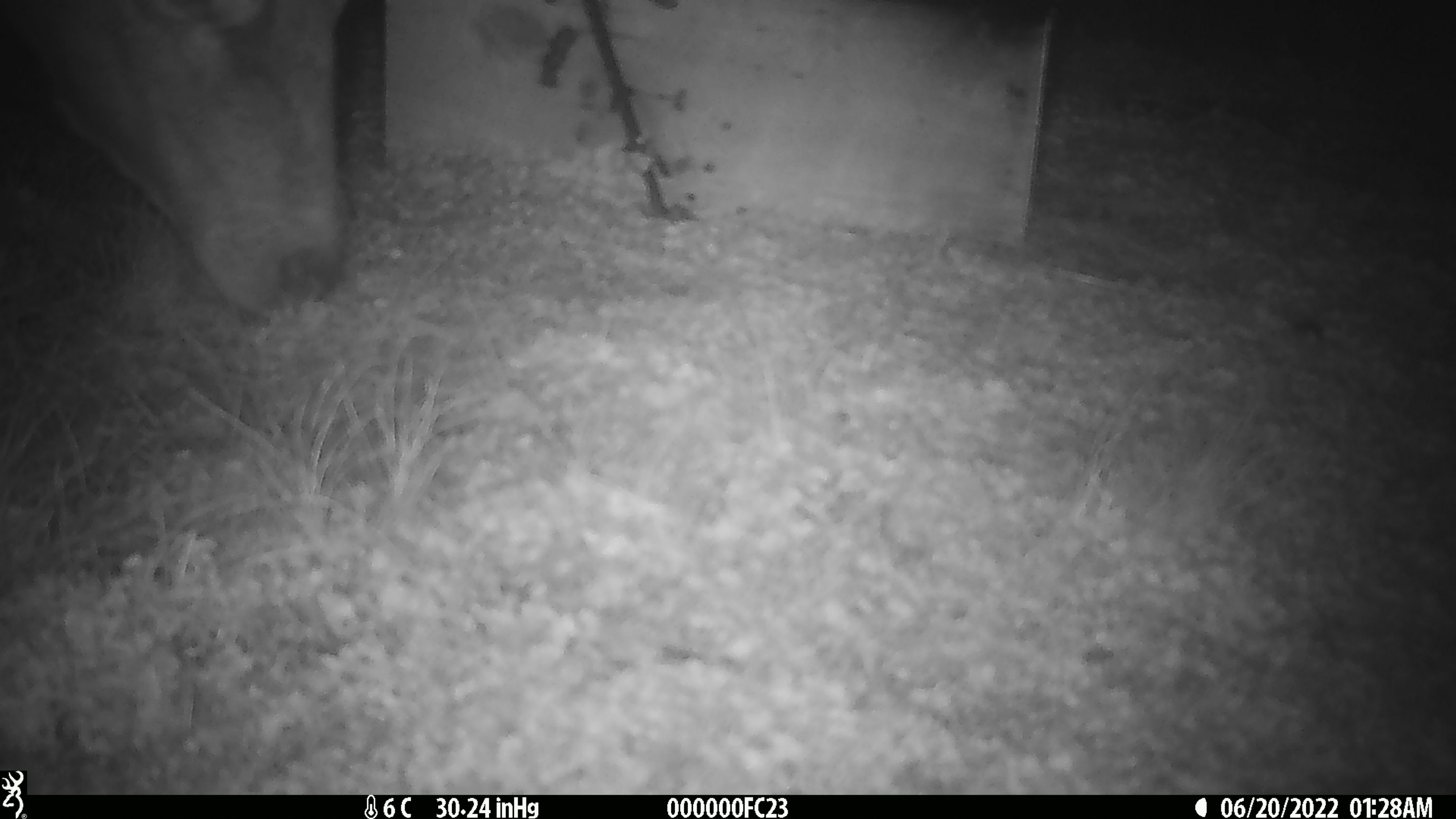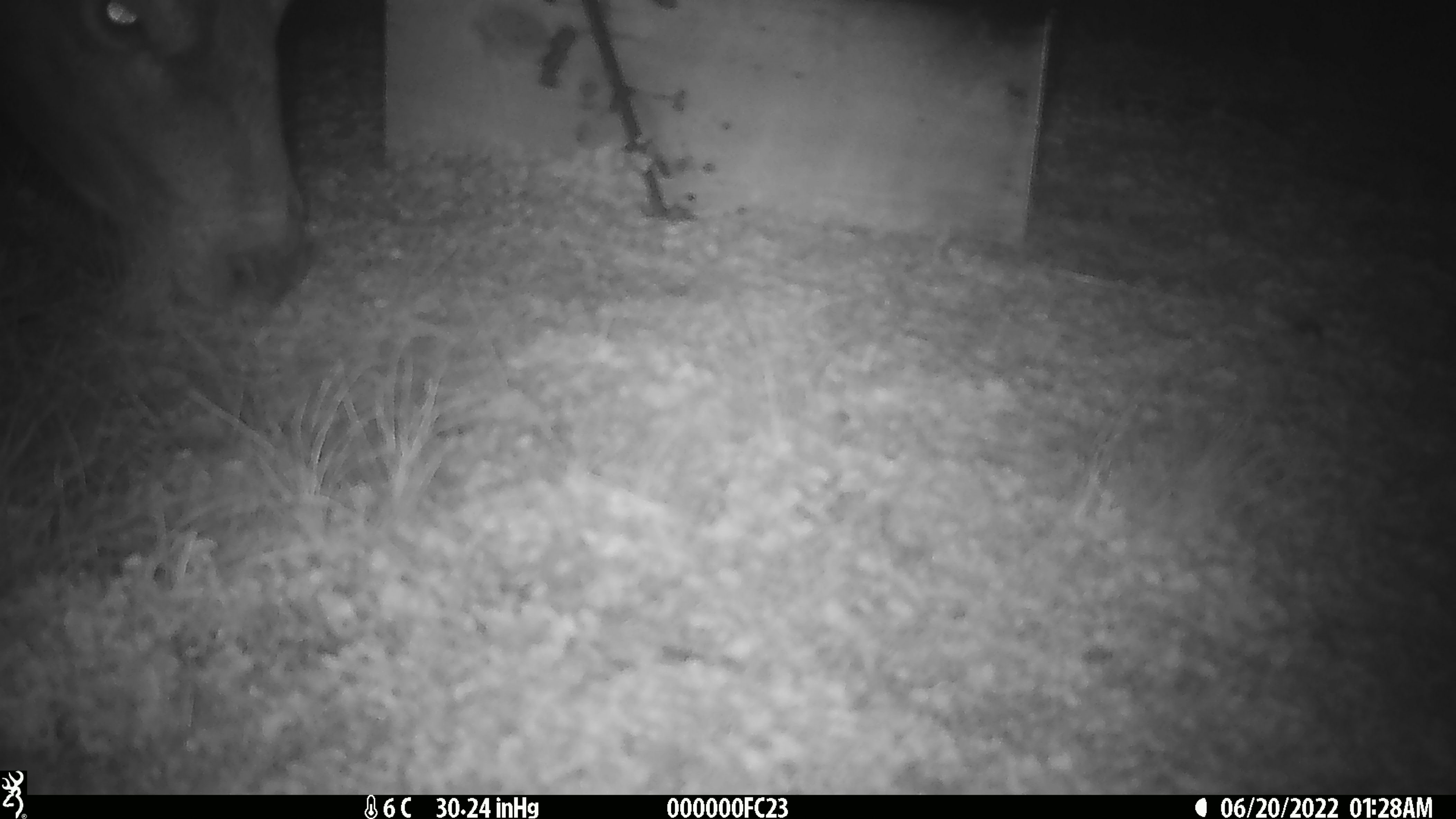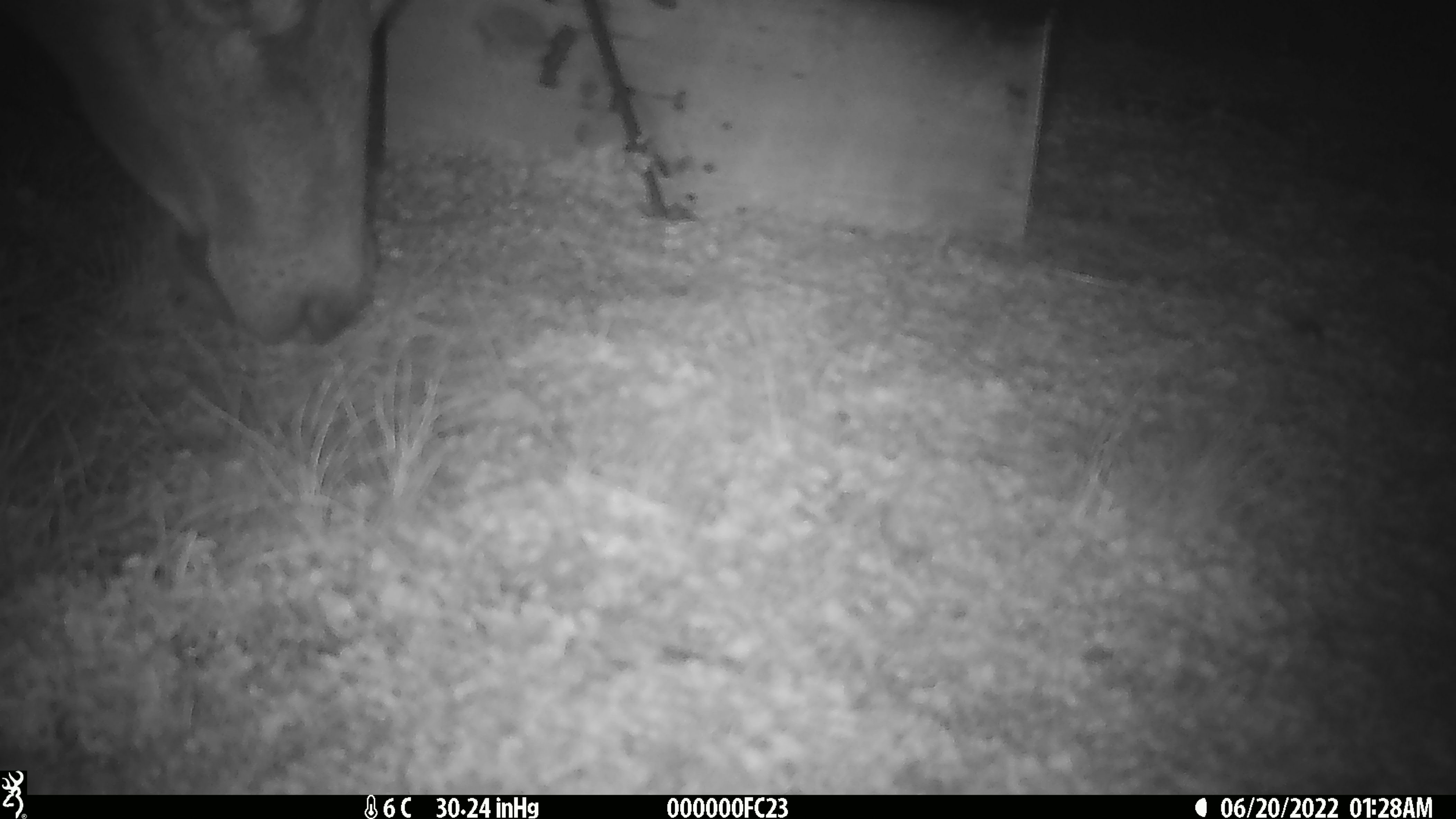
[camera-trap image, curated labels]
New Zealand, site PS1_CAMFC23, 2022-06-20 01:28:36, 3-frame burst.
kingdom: Animalia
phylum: Chordata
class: Mammalia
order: Artiodactyla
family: Cervidae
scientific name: Cervidae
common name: deer